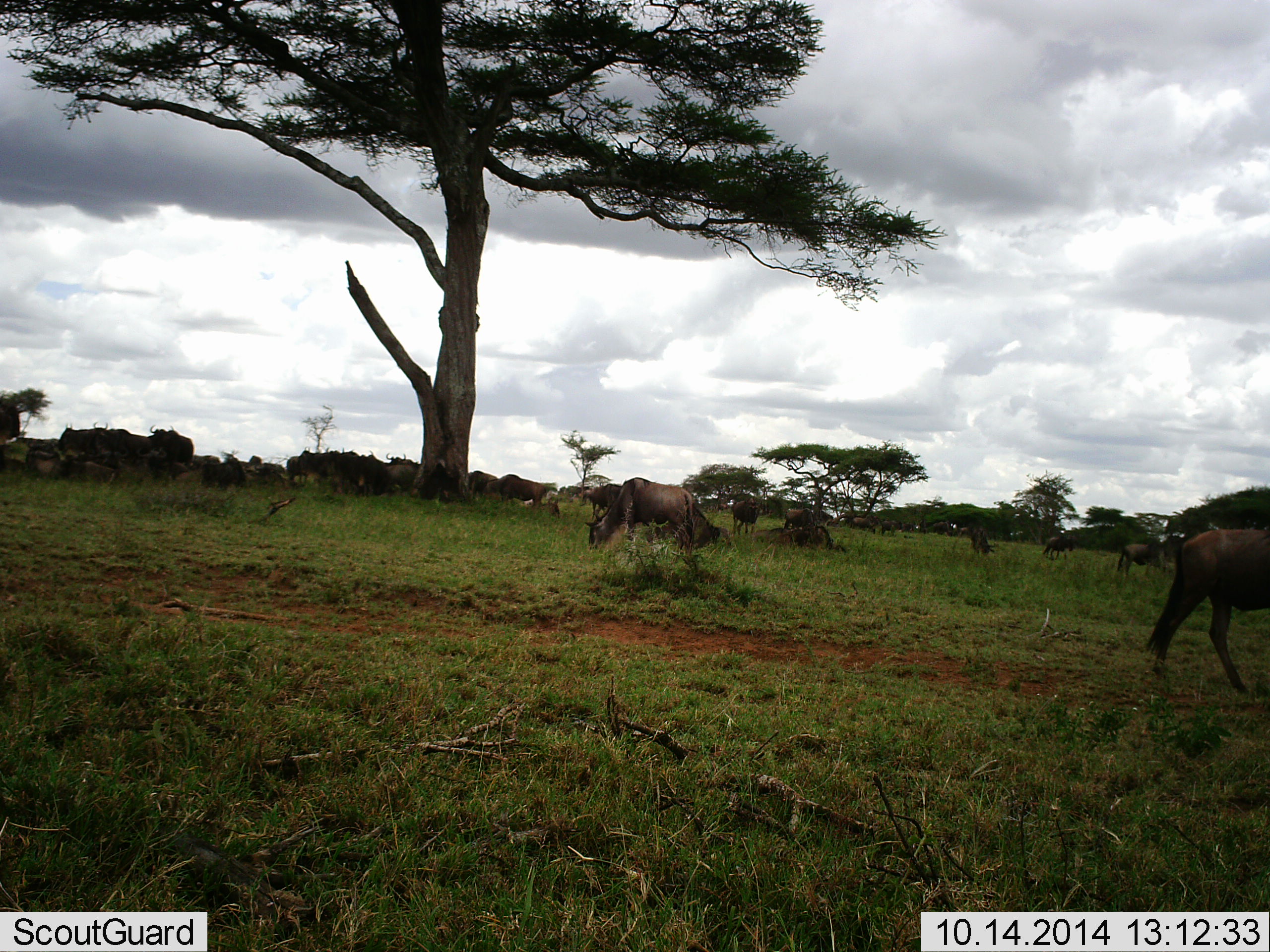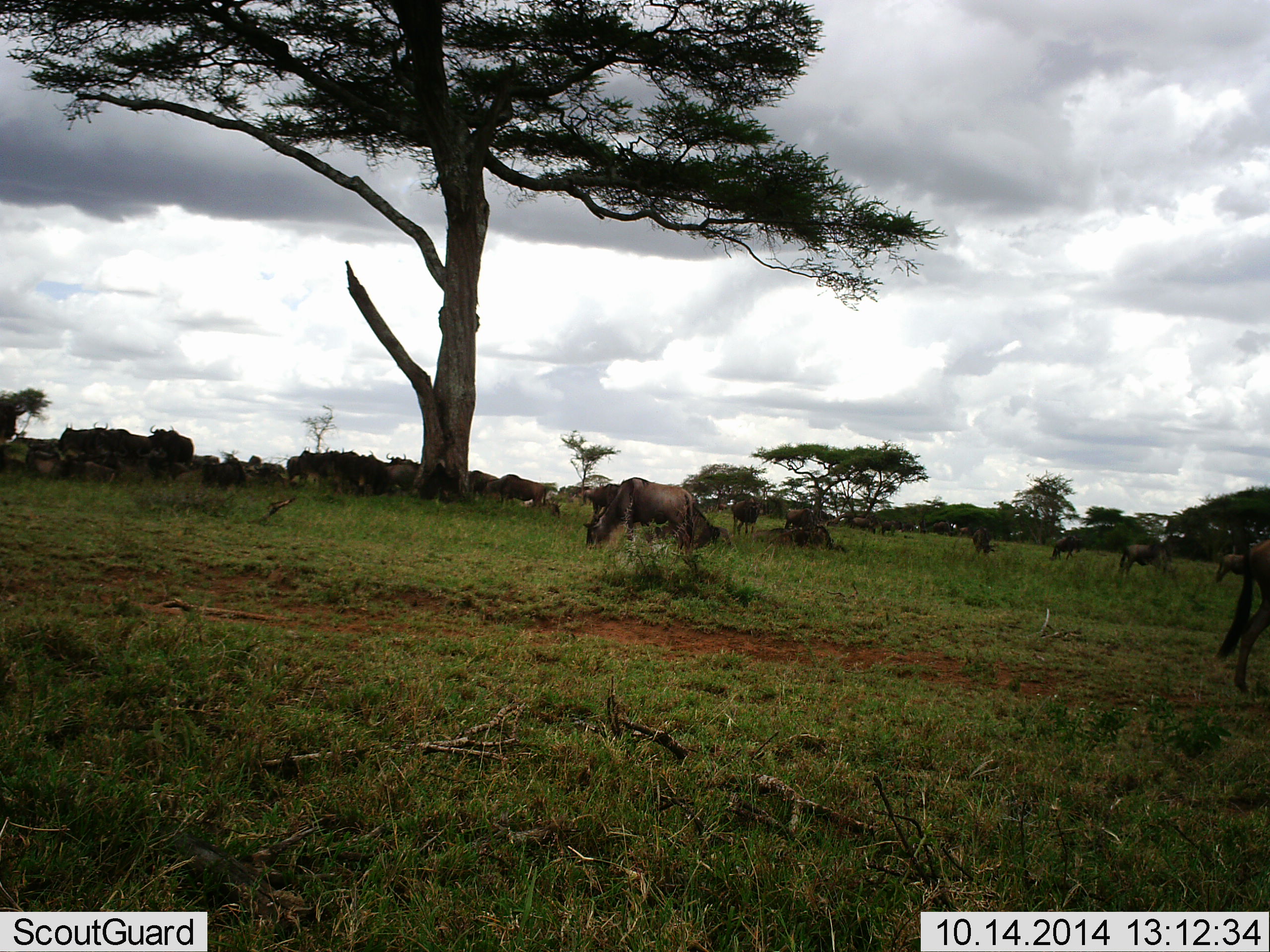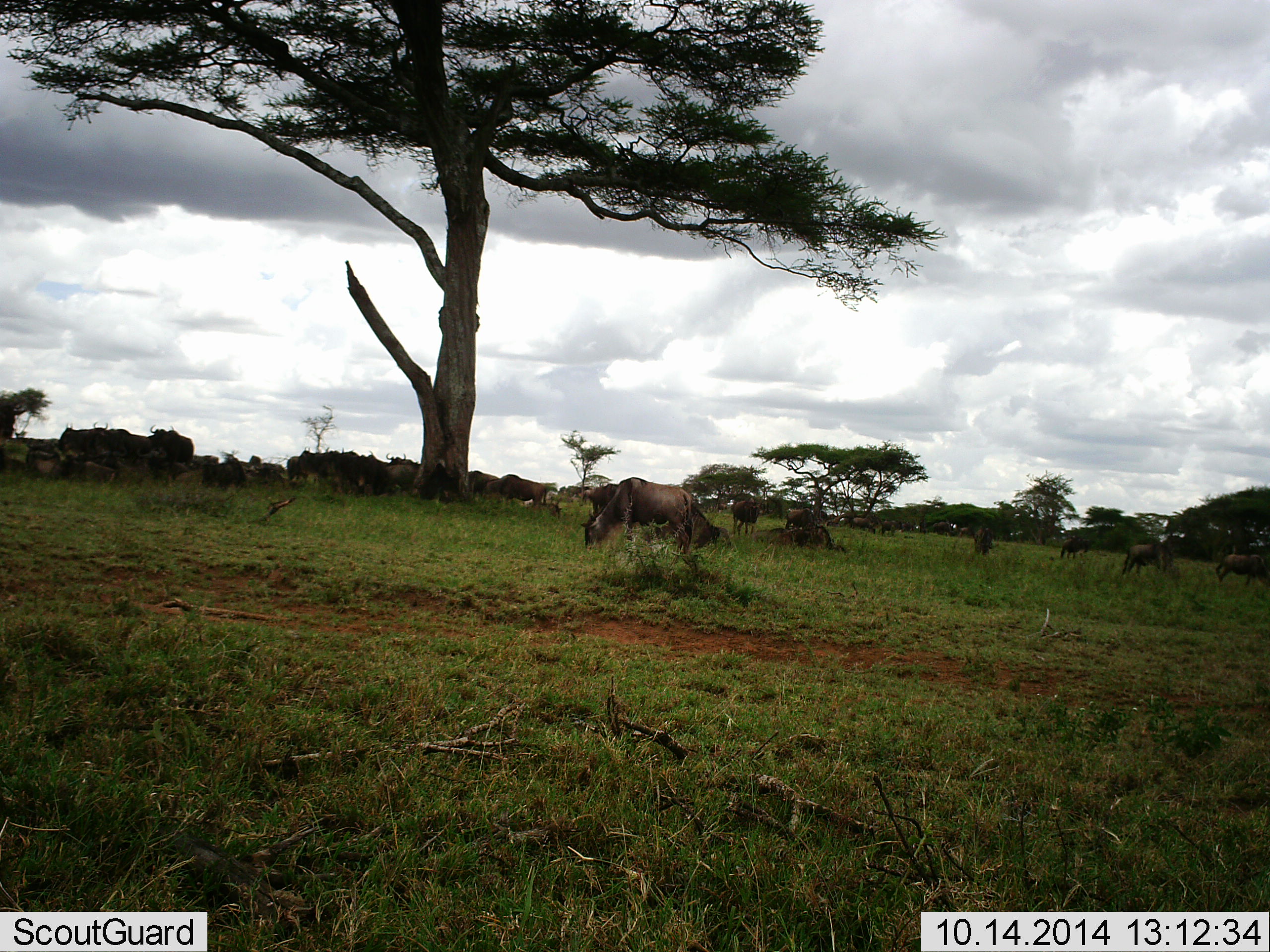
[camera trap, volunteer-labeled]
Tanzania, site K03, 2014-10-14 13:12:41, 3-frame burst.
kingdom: Animalia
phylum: Chordata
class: Mammalia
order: Artiodactyla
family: Bovidae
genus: Connochaetes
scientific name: Connochaetes taurinus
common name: blue wildebeest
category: wildebeest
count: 11-50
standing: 60%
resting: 30%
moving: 60%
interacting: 20%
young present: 0%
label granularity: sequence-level